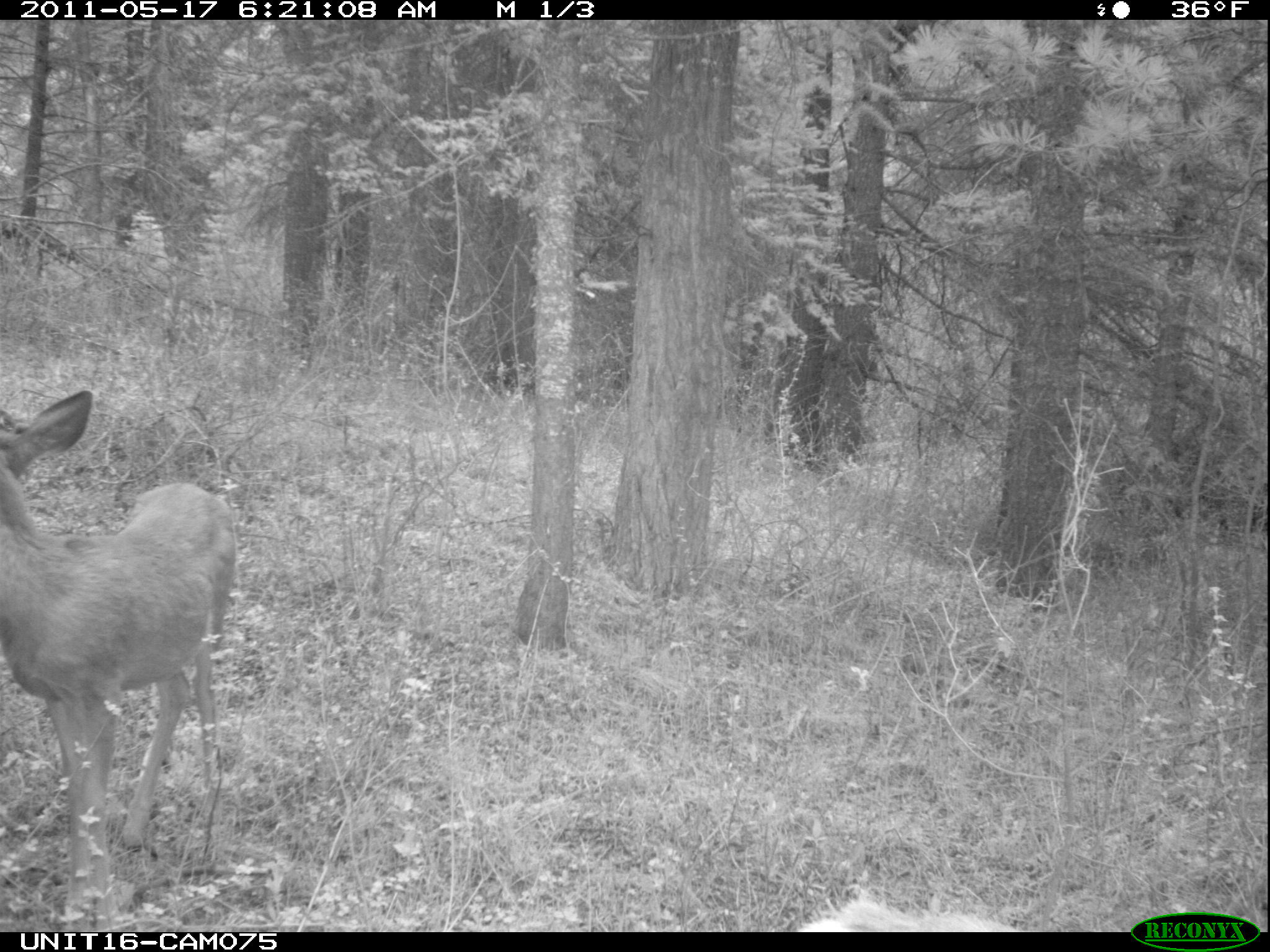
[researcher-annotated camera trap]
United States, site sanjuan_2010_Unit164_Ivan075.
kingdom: Animalia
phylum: Chordata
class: Mammalia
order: Artiodactyla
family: Cervidae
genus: Odocoileus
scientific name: Odocoileus hemionus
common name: mule deer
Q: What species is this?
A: Odocoileus hemionus (mule deer).